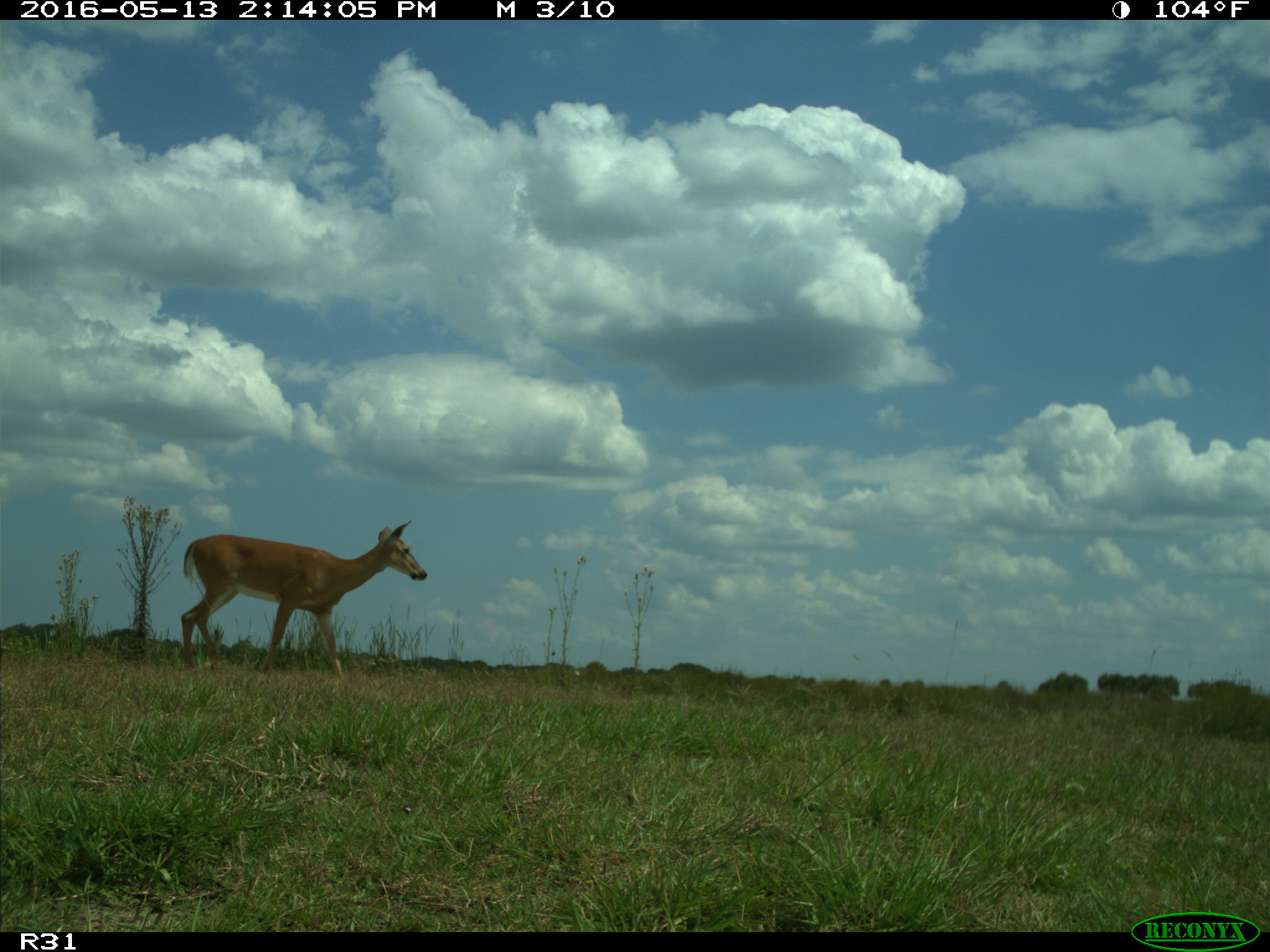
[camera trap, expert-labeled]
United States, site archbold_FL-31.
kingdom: Animalia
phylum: Chordata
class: Mammalia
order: Artiodactyla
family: Cervidae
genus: Odocoileus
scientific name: Odocoileus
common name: deer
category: unidentified deer